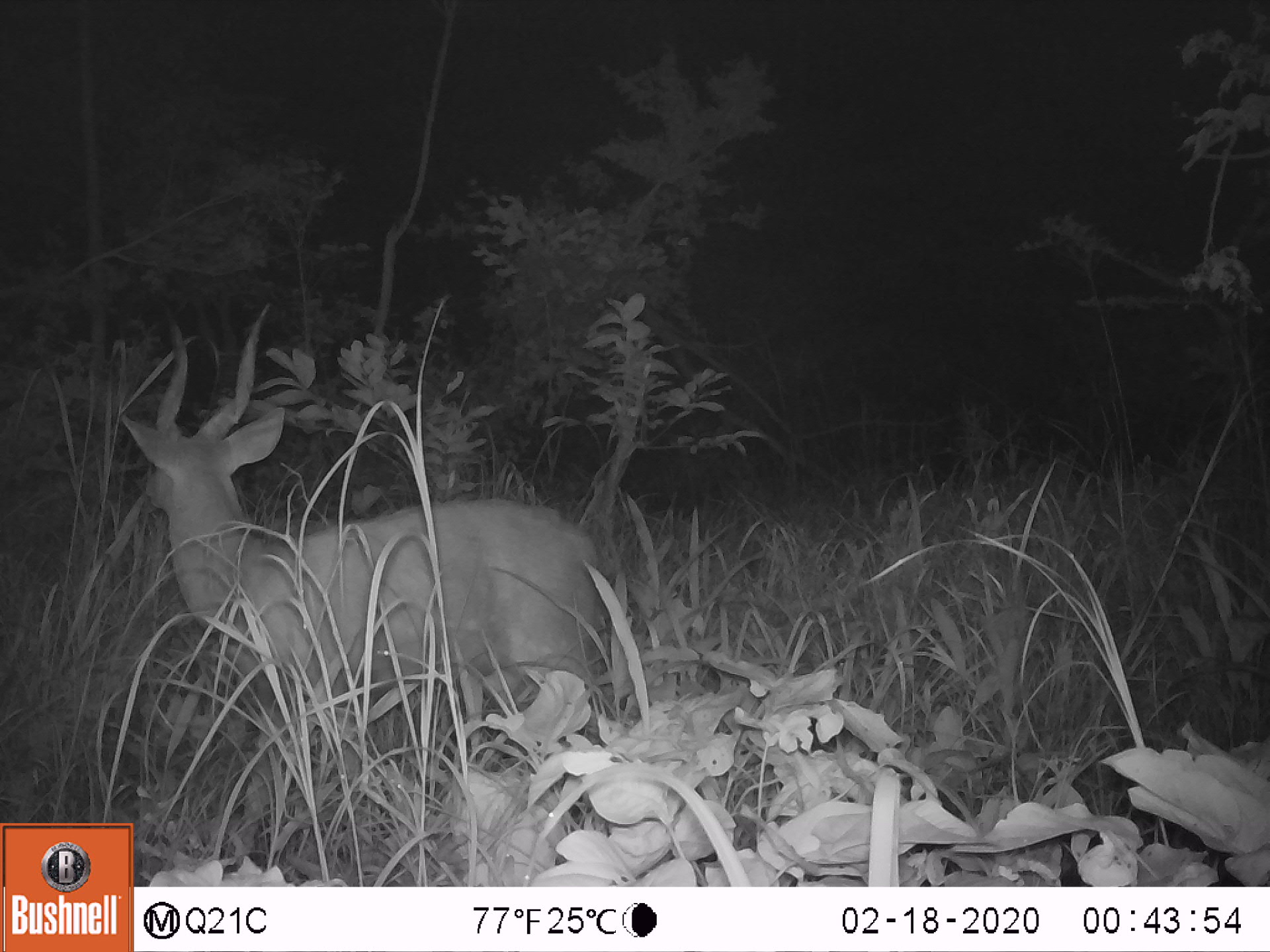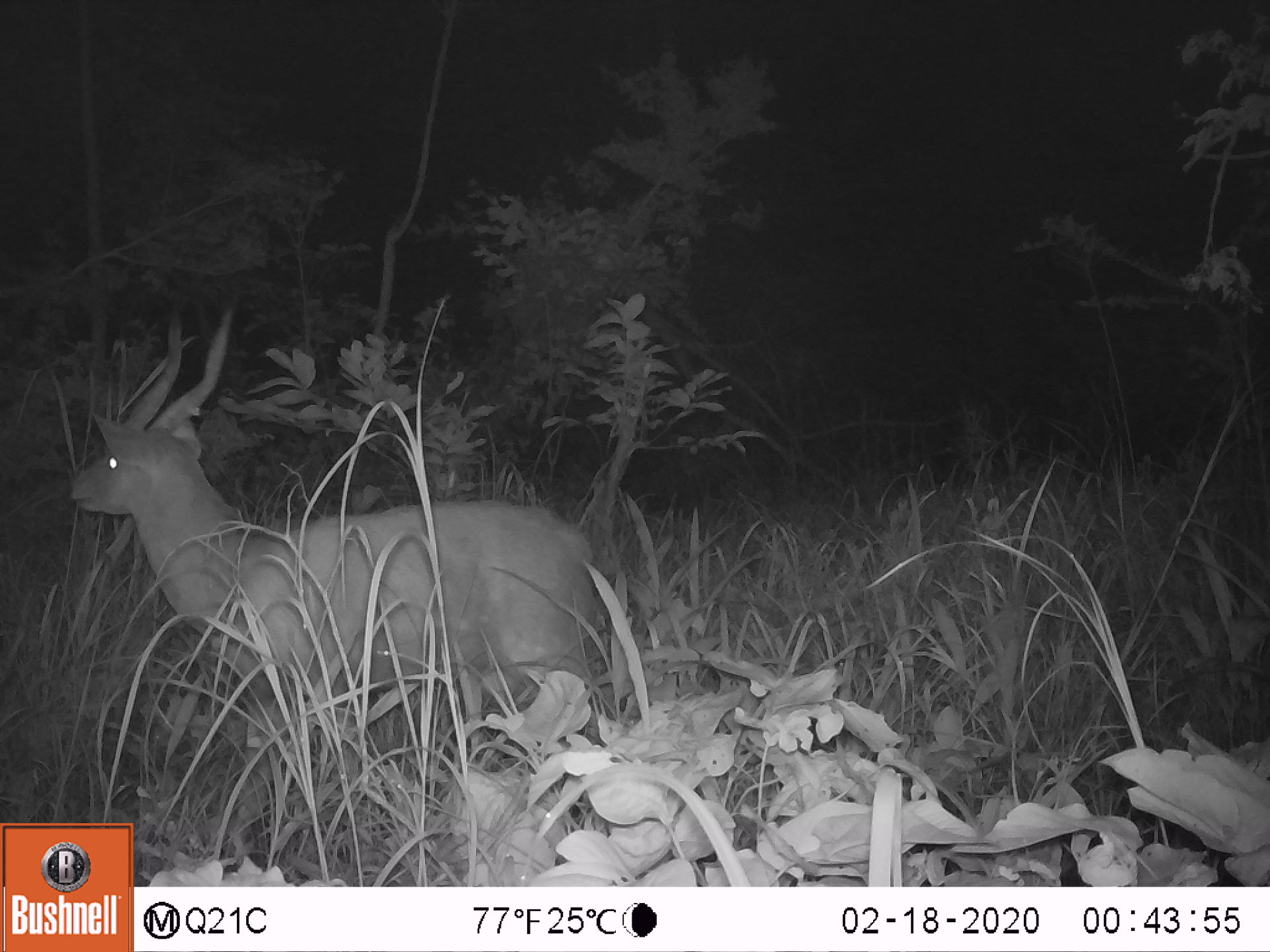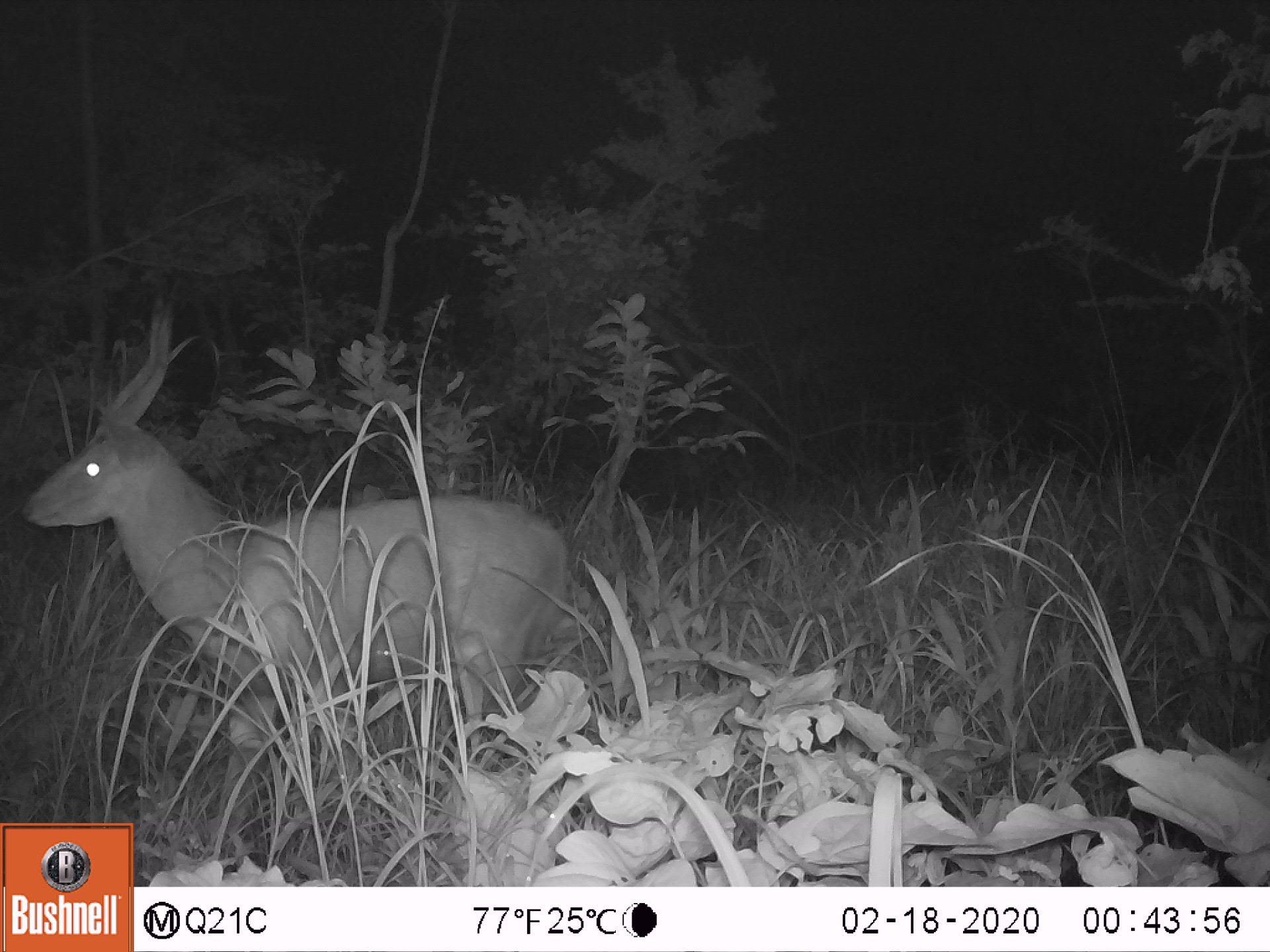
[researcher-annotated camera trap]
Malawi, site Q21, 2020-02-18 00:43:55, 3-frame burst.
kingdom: Animalia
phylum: Chordata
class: Mammalia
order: Artiodactyla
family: Bovidae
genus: Tragelaphus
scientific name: Tragelaphus sylvaticus sylvaticus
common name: cape bushbuck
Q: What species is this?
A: Cape bushbuck (Tragelaphus sylvaticus sylvaticus).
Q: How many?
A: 1.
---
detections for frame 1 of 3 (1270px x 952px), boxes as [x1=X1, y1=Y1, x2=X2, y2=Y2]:
cape bushbuck: [x1=118, y1=308, x2=603, y2=732]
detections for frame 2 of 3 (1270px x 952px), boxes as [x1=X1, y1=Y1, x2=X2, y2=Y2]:
cape bushbuck: [x1=71, y1=305, x2=597, y2=746]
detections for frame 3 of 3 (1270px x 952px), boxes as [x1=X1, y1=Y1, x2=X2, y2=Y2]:
cape bushbuck: [x1=18, y1=296, x2=576, y2=814]